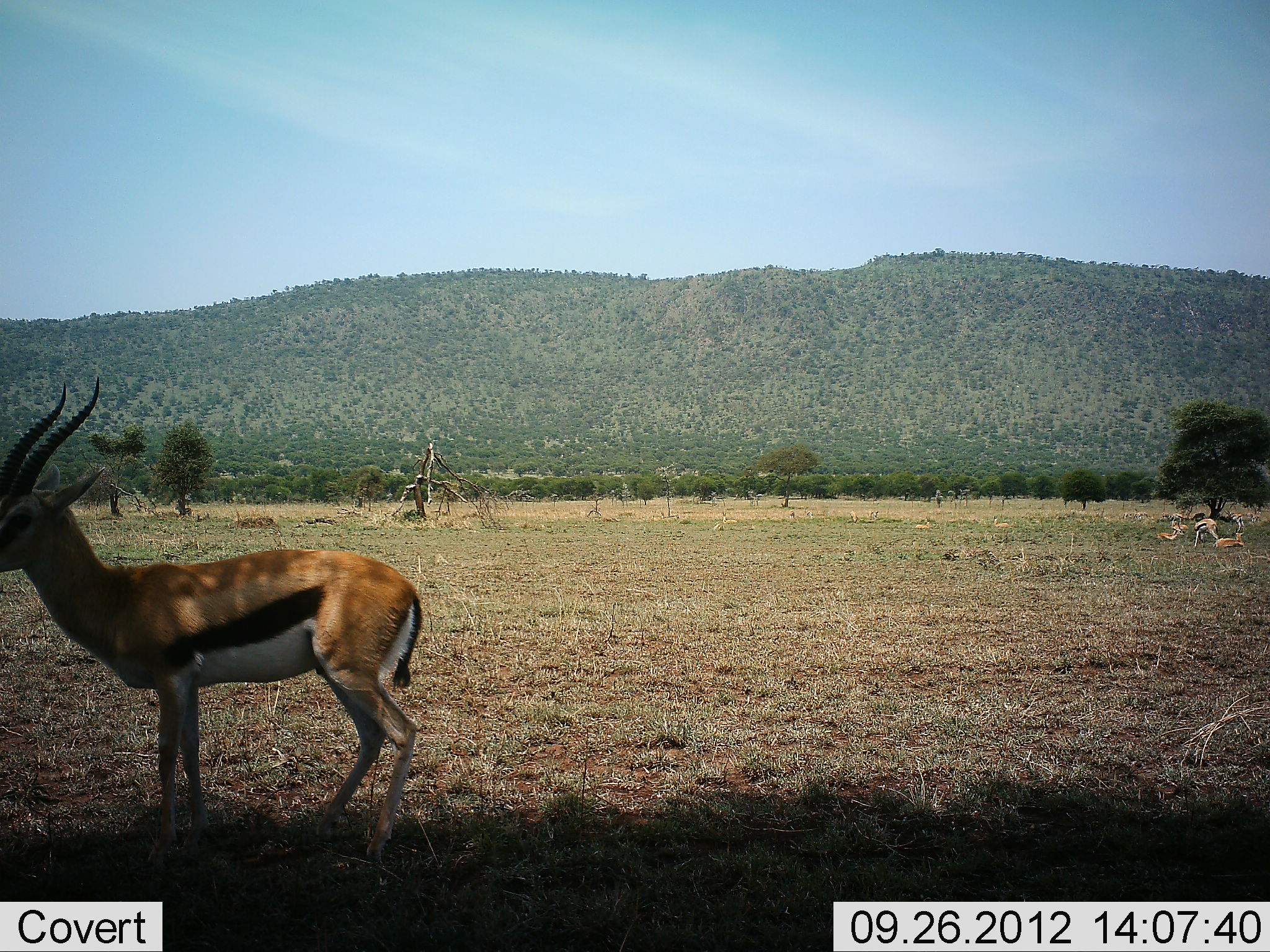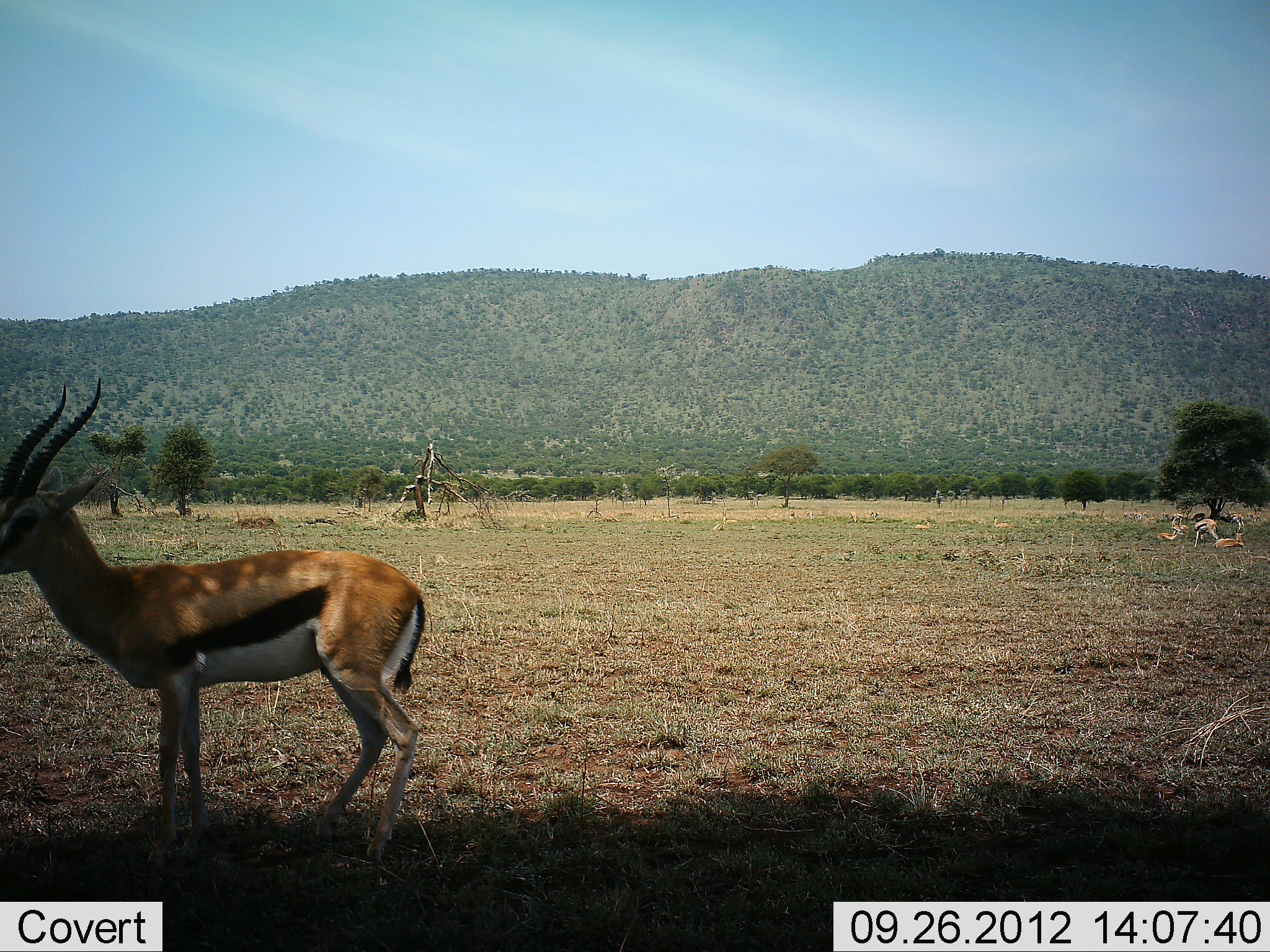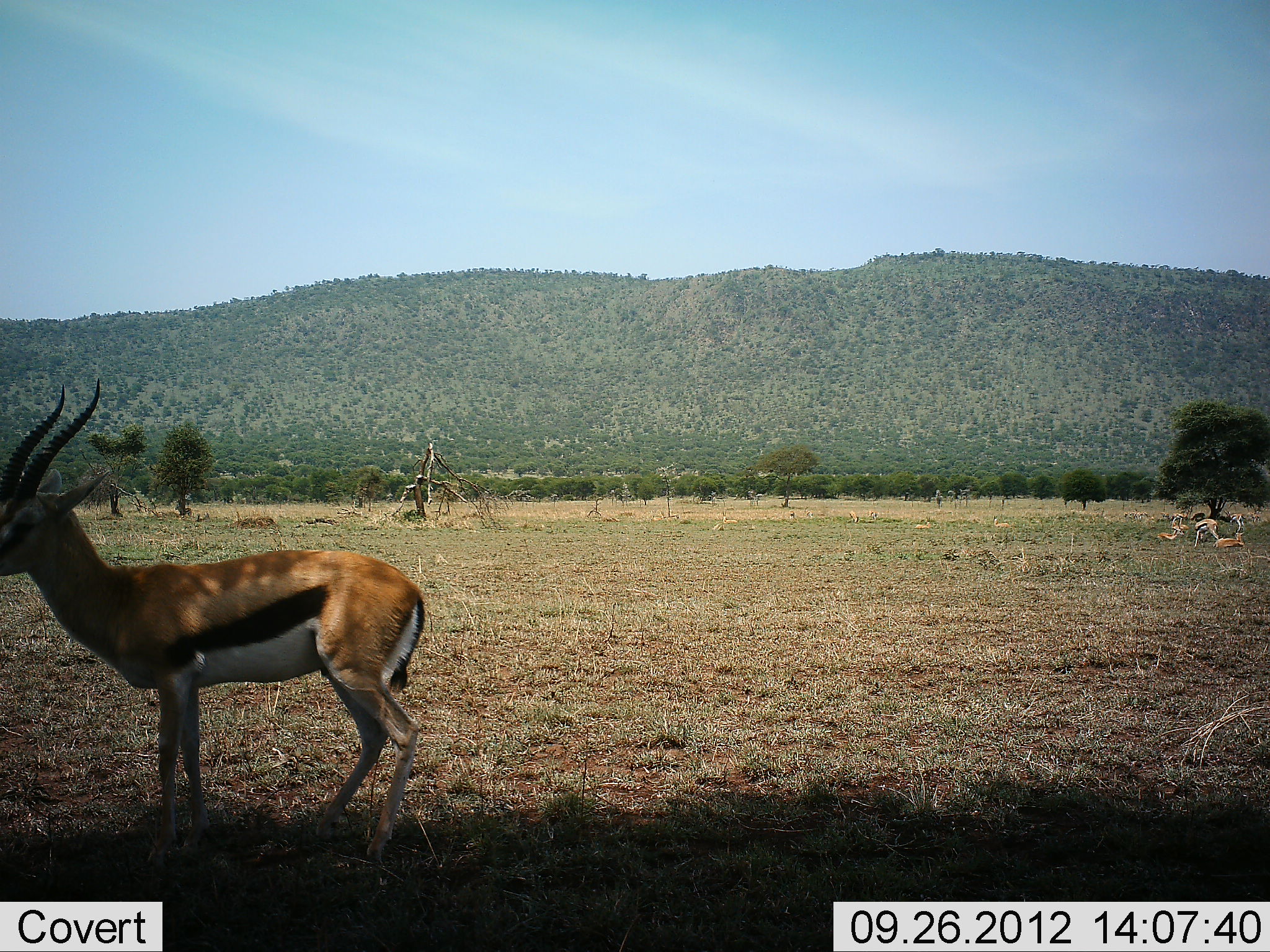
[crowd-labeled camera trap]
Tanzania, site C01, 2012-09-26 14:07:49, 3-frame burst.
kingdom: Animalia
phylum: Chordata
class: Mammalia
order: Artiodactyla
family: Bovidae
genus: Eudorcas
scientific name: Eudorcas thomsonii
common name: thomson's gazelle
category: gazellethomsons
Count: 4.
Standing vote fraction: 90%.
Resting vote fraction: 70%.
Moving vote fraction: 10%.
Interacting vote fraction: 0%.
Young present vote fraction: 0%.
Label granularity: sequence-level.